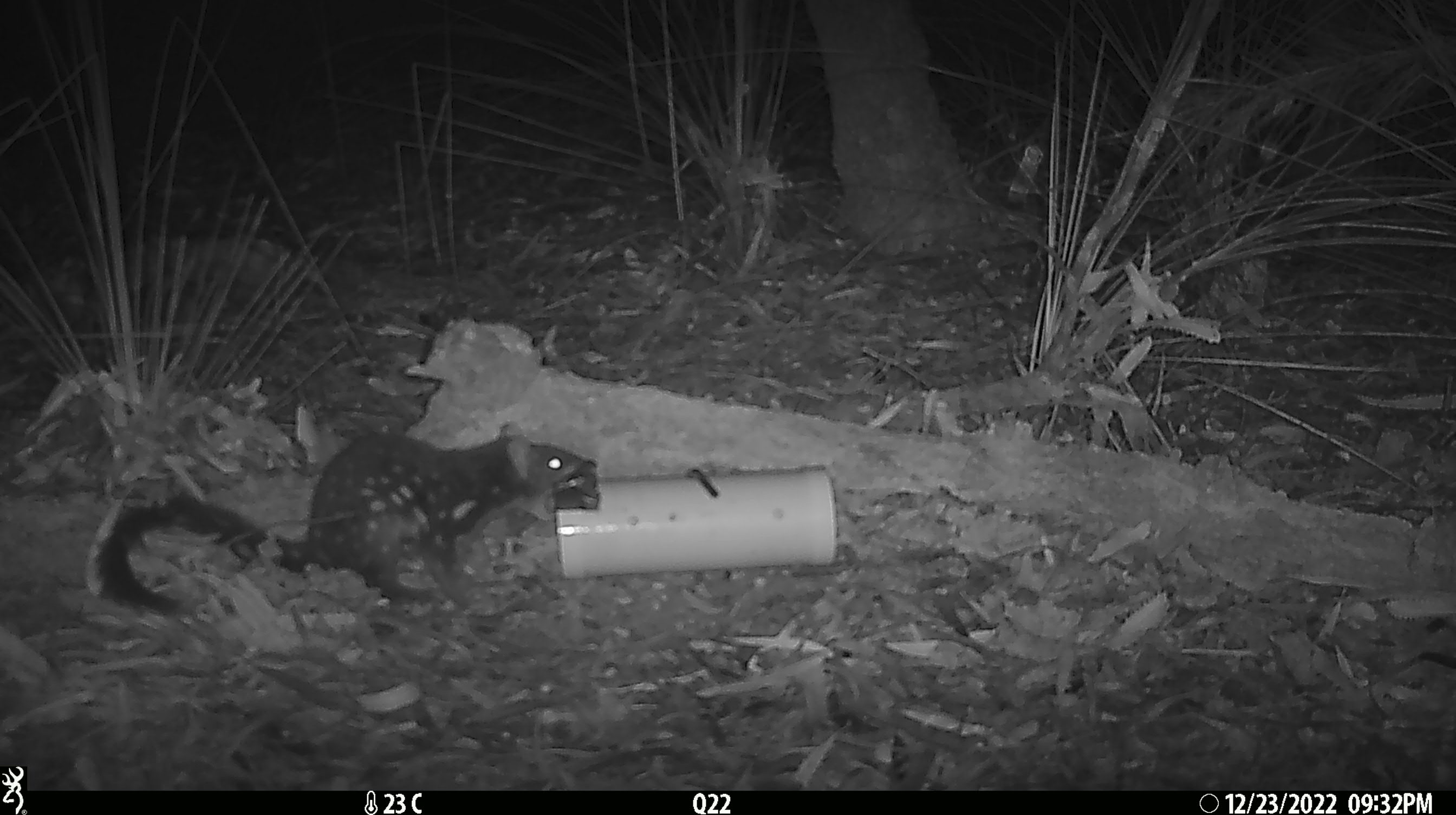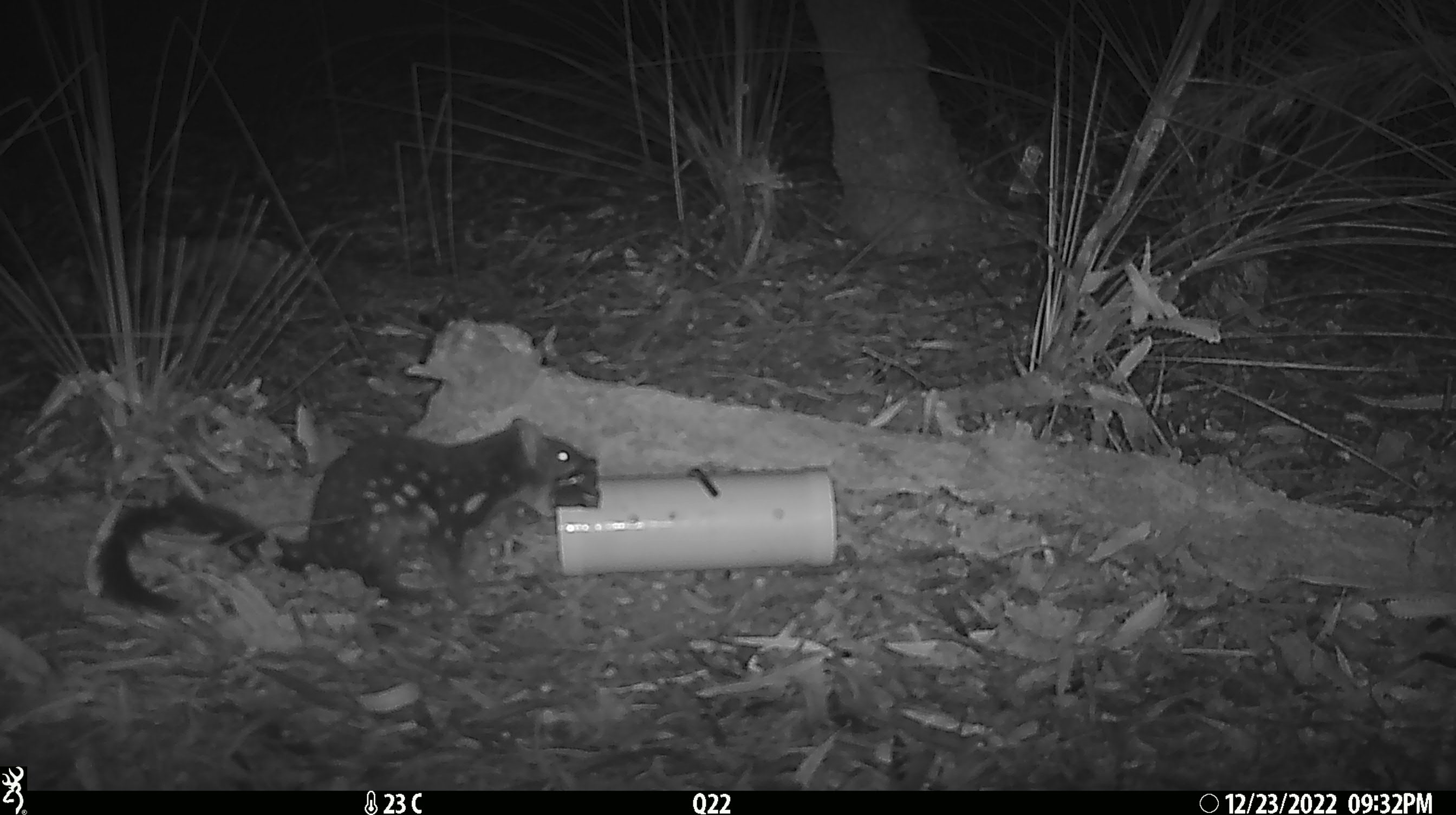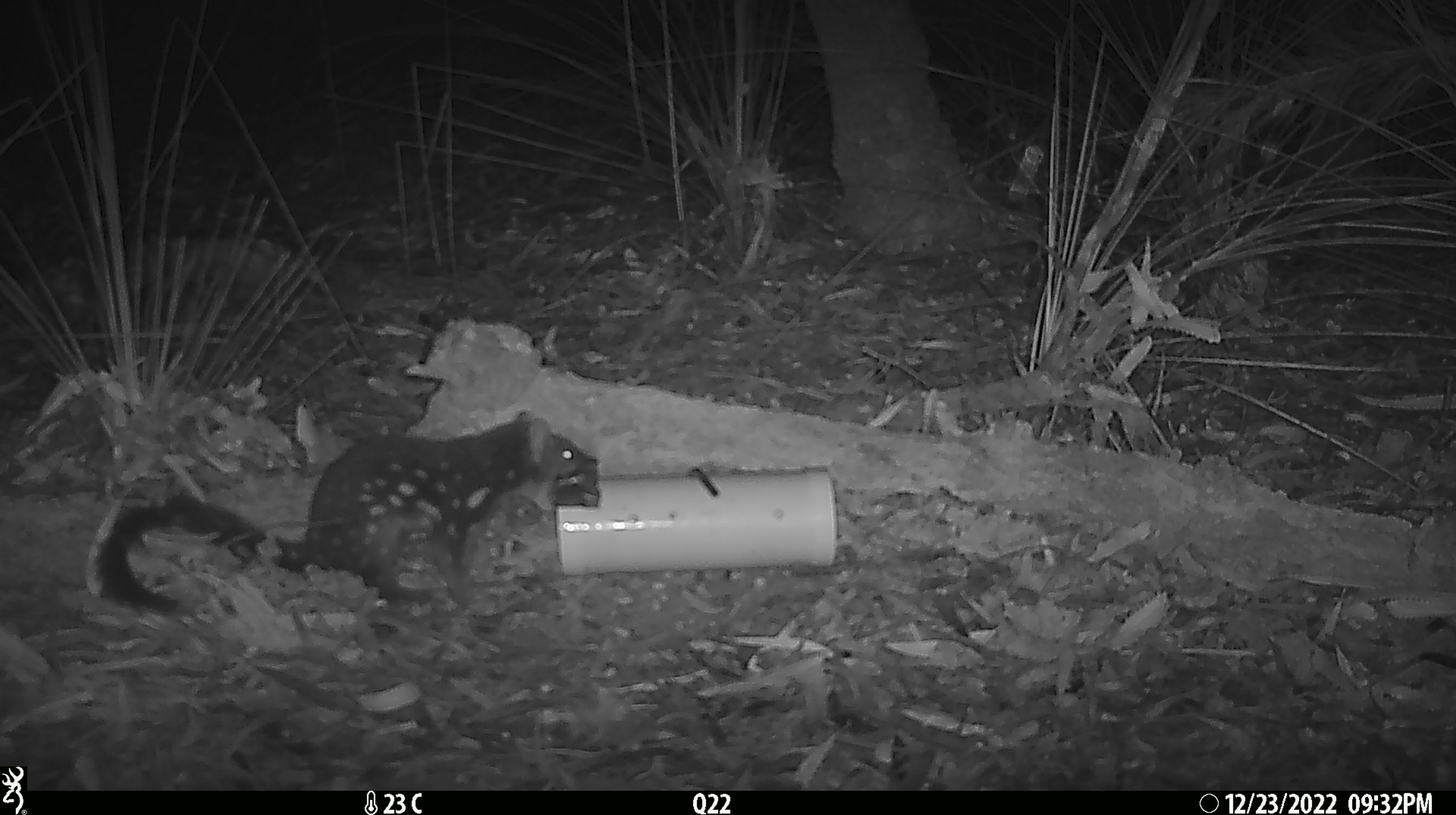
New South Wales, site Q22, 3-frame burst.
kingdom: Animalia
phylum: Chordata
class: Mammalia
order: Dasyuromorphia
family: Dasyuridae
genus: Dasyurus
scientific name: Dasyurus maculatus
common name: spotted-tailed quoll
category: quoll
Quoll (spotted-tailed quoll) (Dasyurus maculatus).